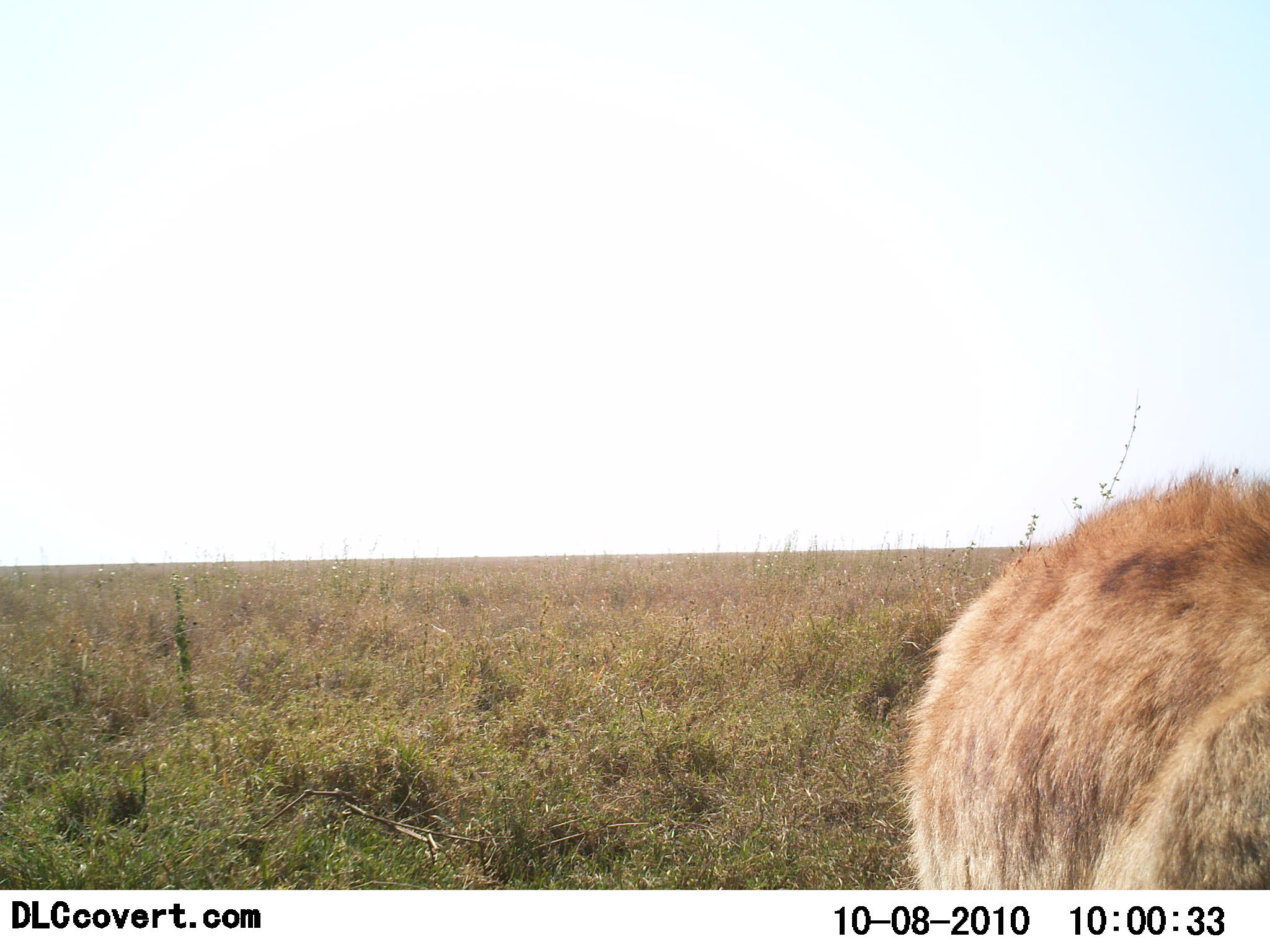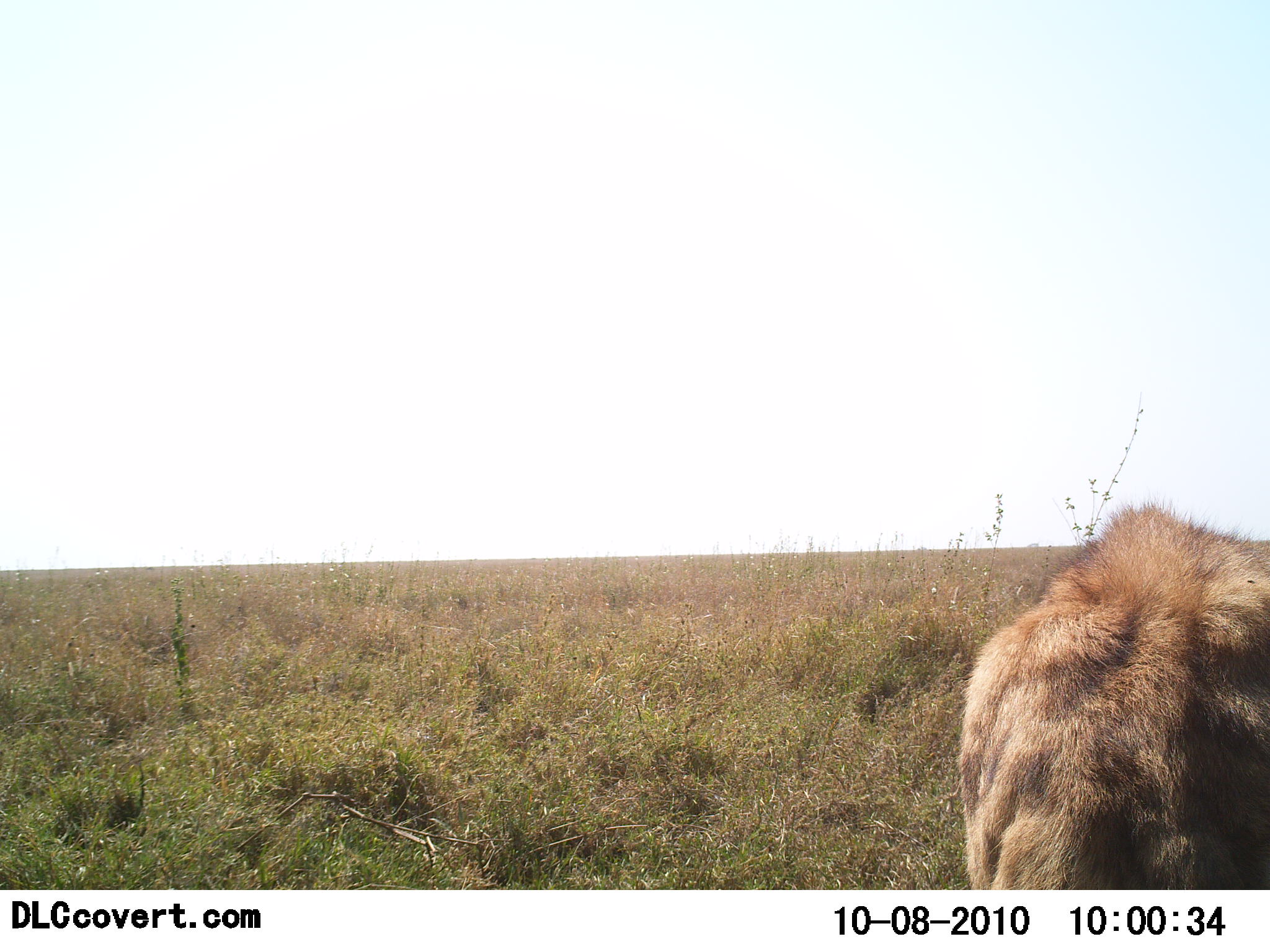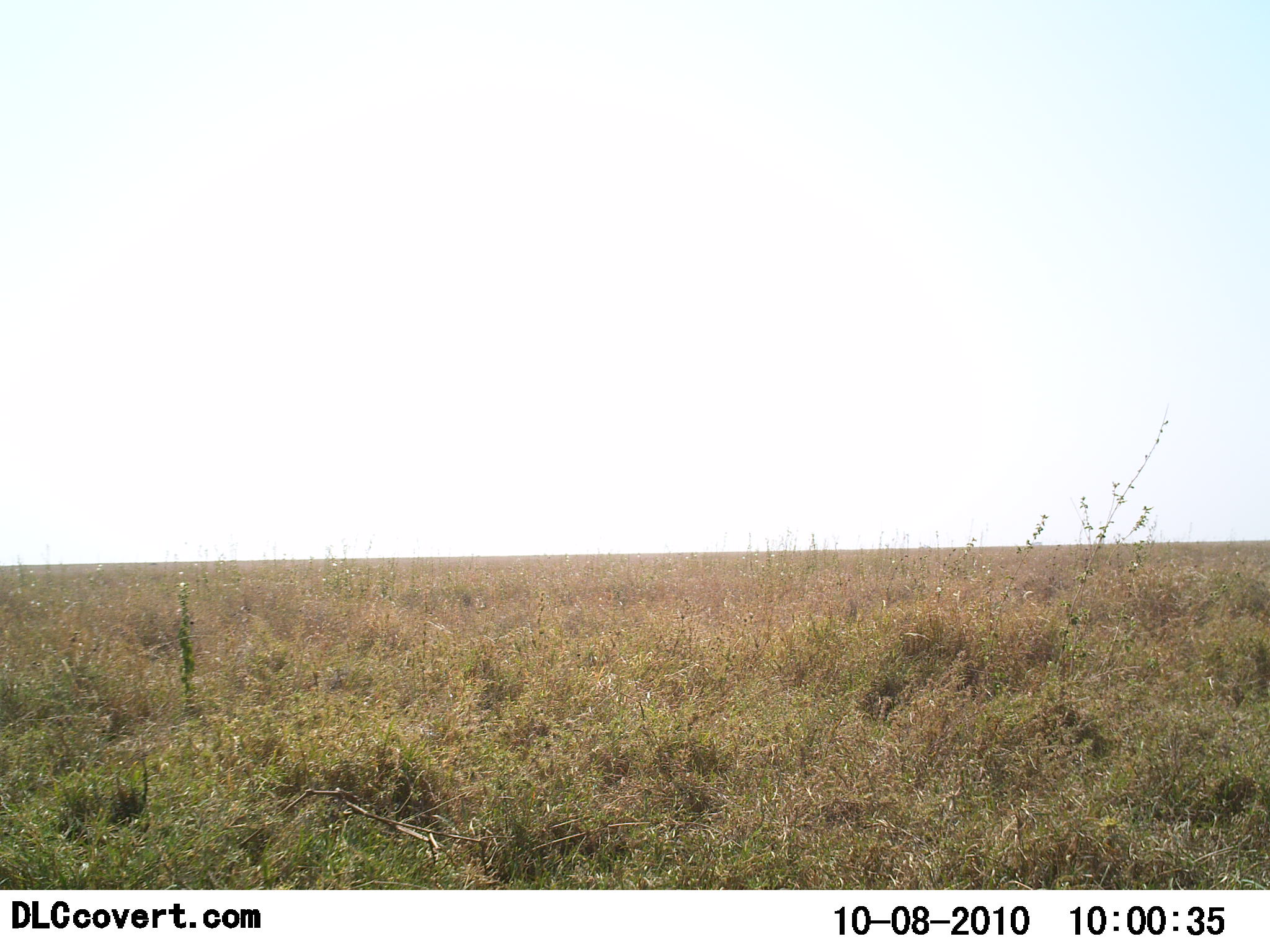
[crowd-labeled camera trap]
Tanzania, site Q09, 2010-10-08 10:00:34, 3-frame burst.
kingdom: Animalia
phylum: Chordata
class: Mammalia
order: Carnivora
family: Hyaenidae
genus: Crocuta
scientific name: Crocuta crocuta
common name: spotted hyena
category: hyenaspotted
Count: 1.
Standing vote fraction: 12%.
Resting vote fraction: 0%.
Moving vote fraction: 88%.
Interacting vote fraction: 0%.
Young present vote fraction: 0%.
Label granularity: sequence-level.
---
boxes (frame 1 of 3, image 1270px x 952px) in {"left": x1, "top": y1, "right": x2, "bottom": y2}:
animal: {"left": 899, "top": 468, "right": 1270, "bottom": 891}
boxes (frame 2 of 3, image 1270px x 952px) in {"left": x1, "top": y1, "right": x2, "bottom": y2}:
animal: {"left": 957, "top": 503, "right": 1270, "bottom": 891}